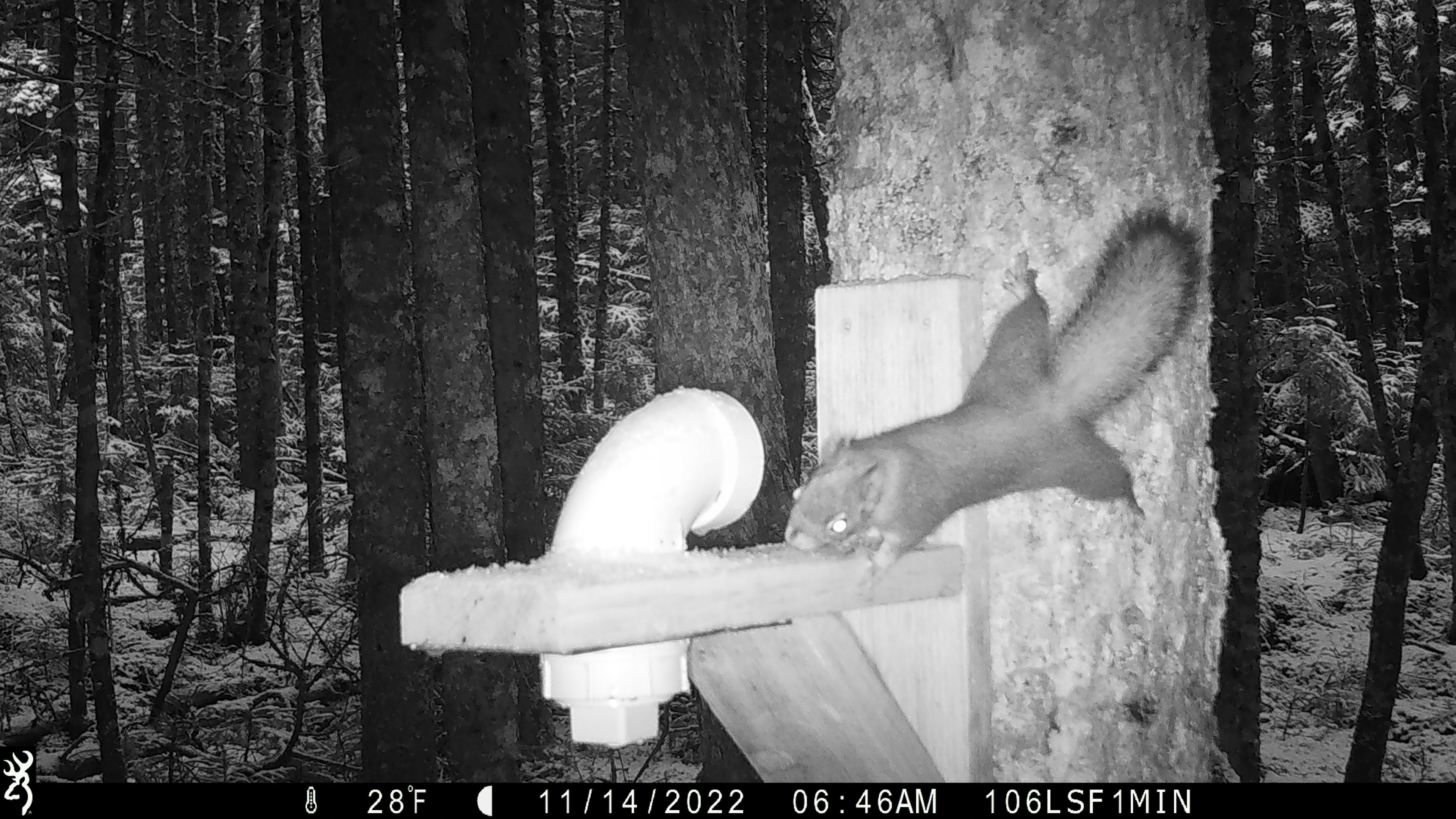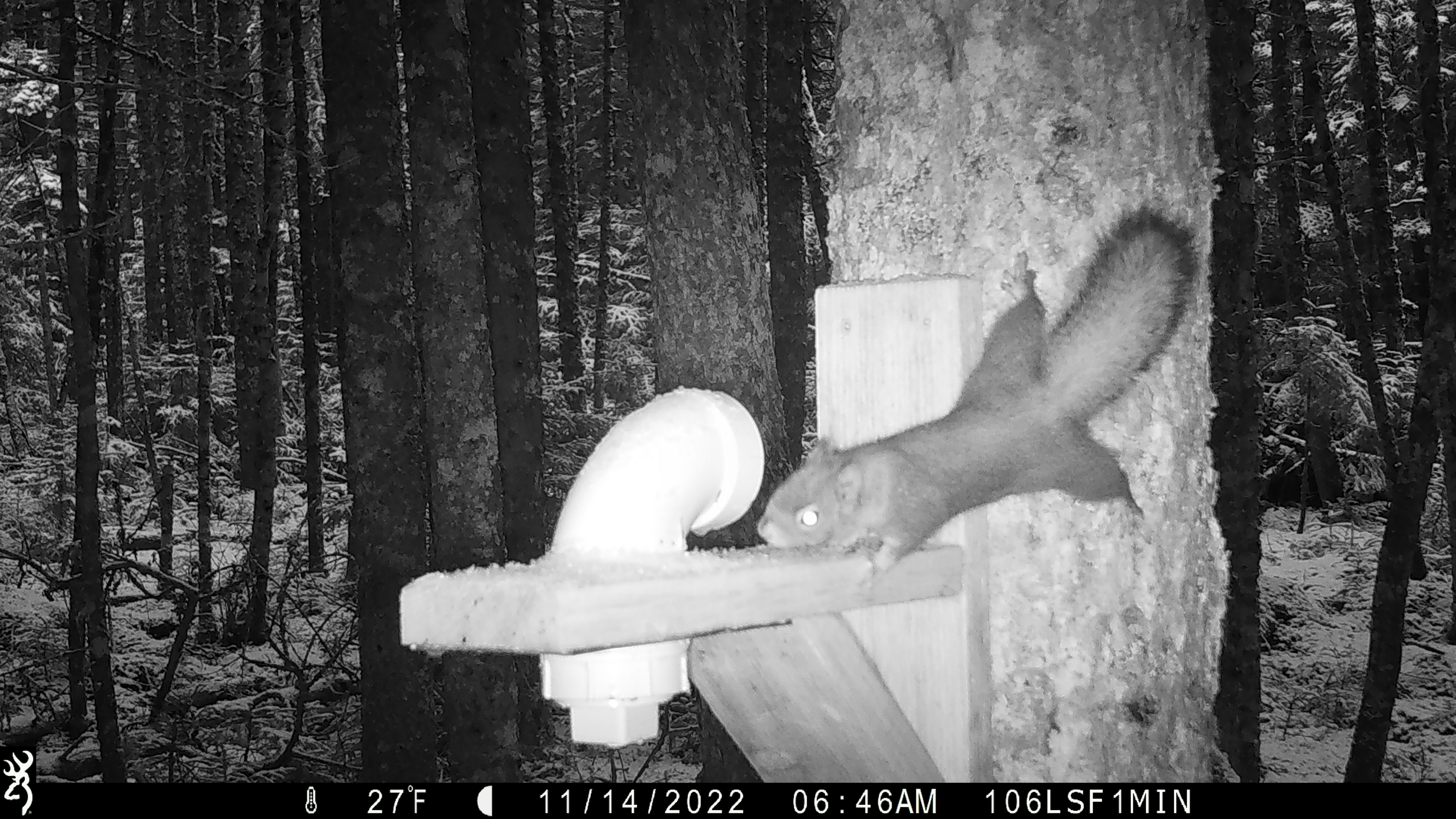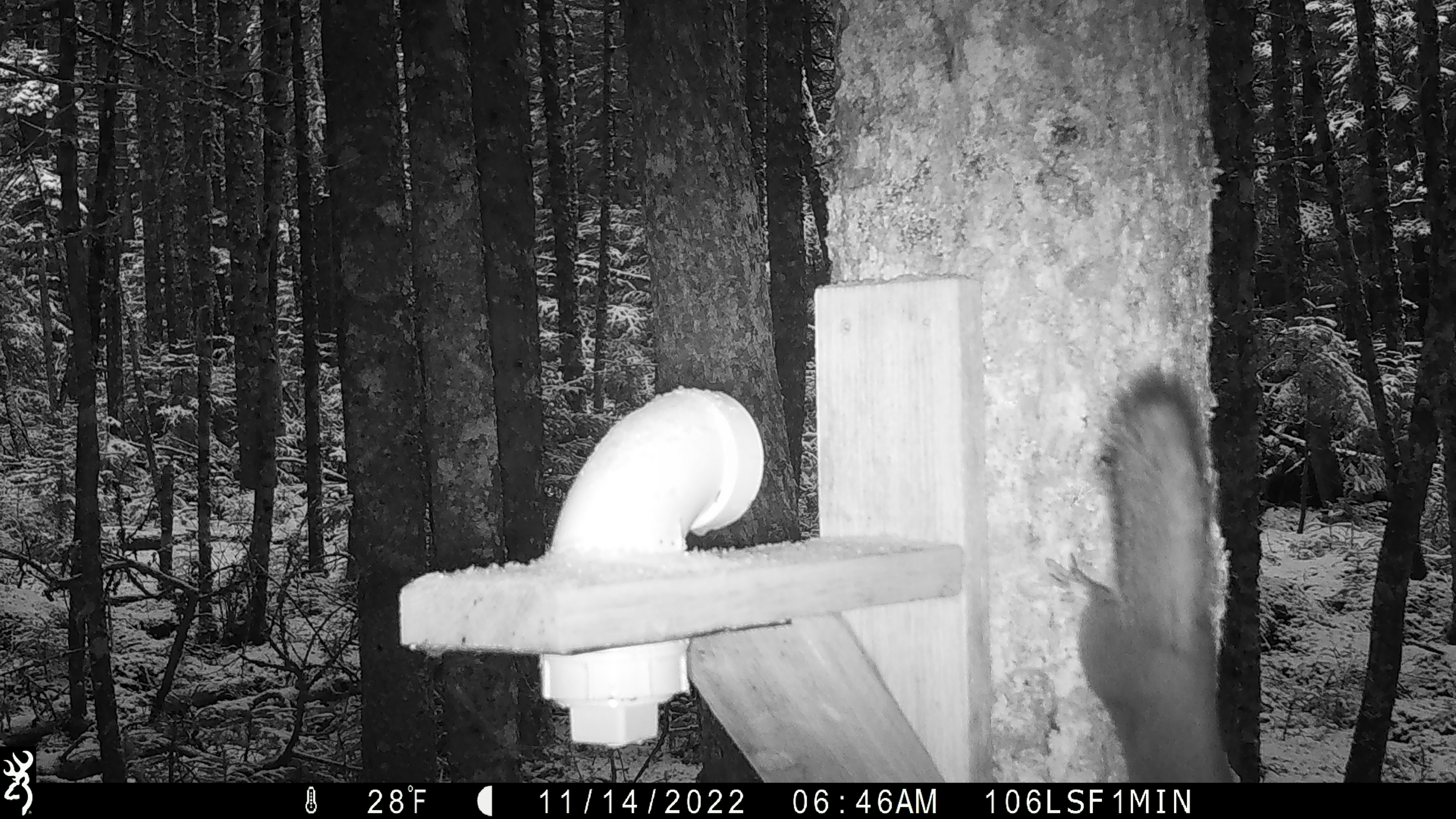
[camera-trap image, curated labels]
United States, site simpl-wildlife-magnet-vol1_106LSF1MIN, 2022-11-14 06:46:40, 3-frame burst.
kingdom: Animalia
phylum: Chordata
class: Mammalia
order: Carnivora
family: Mustelidae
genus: Martes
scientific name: Martes americana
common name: american marten